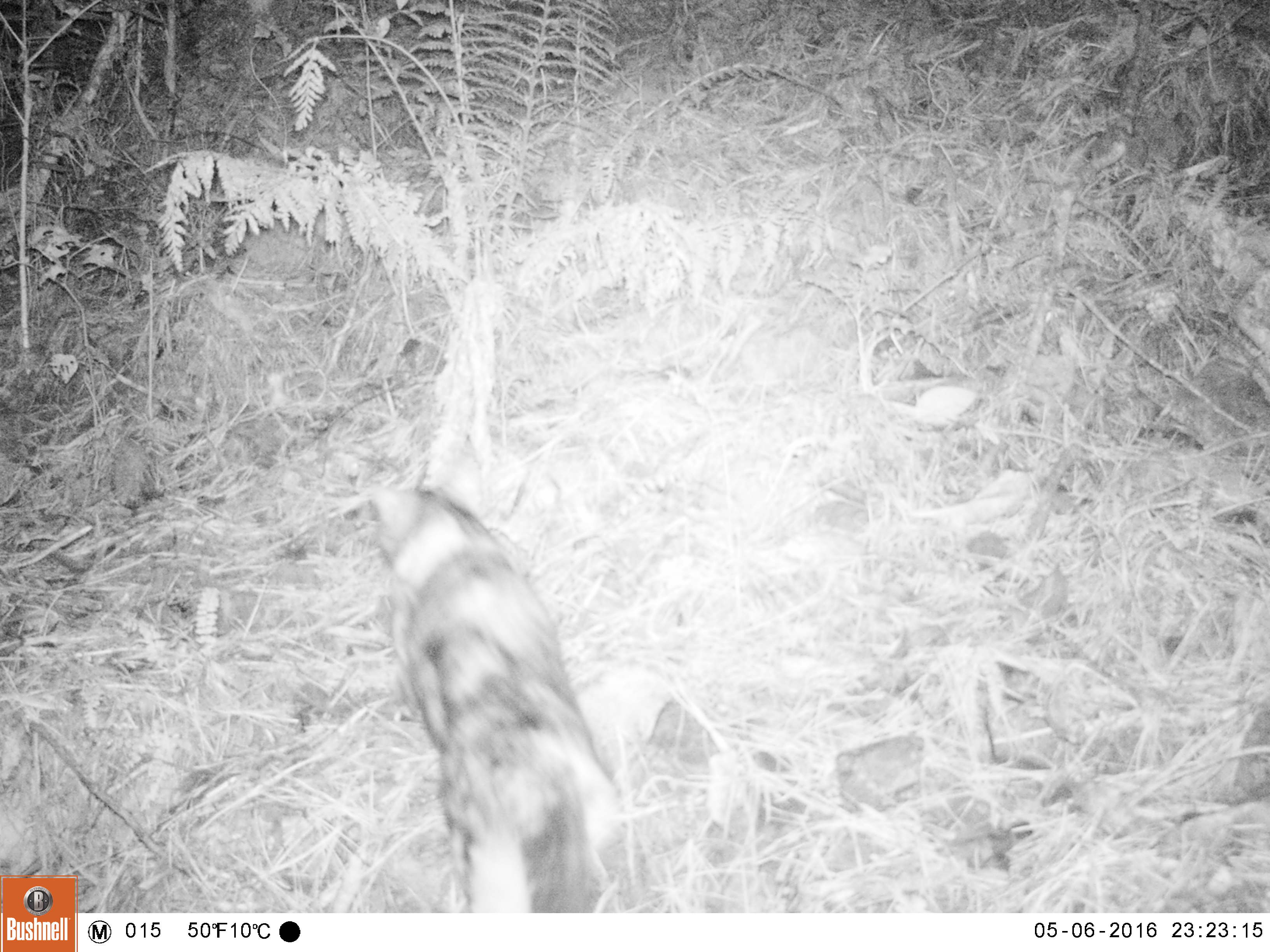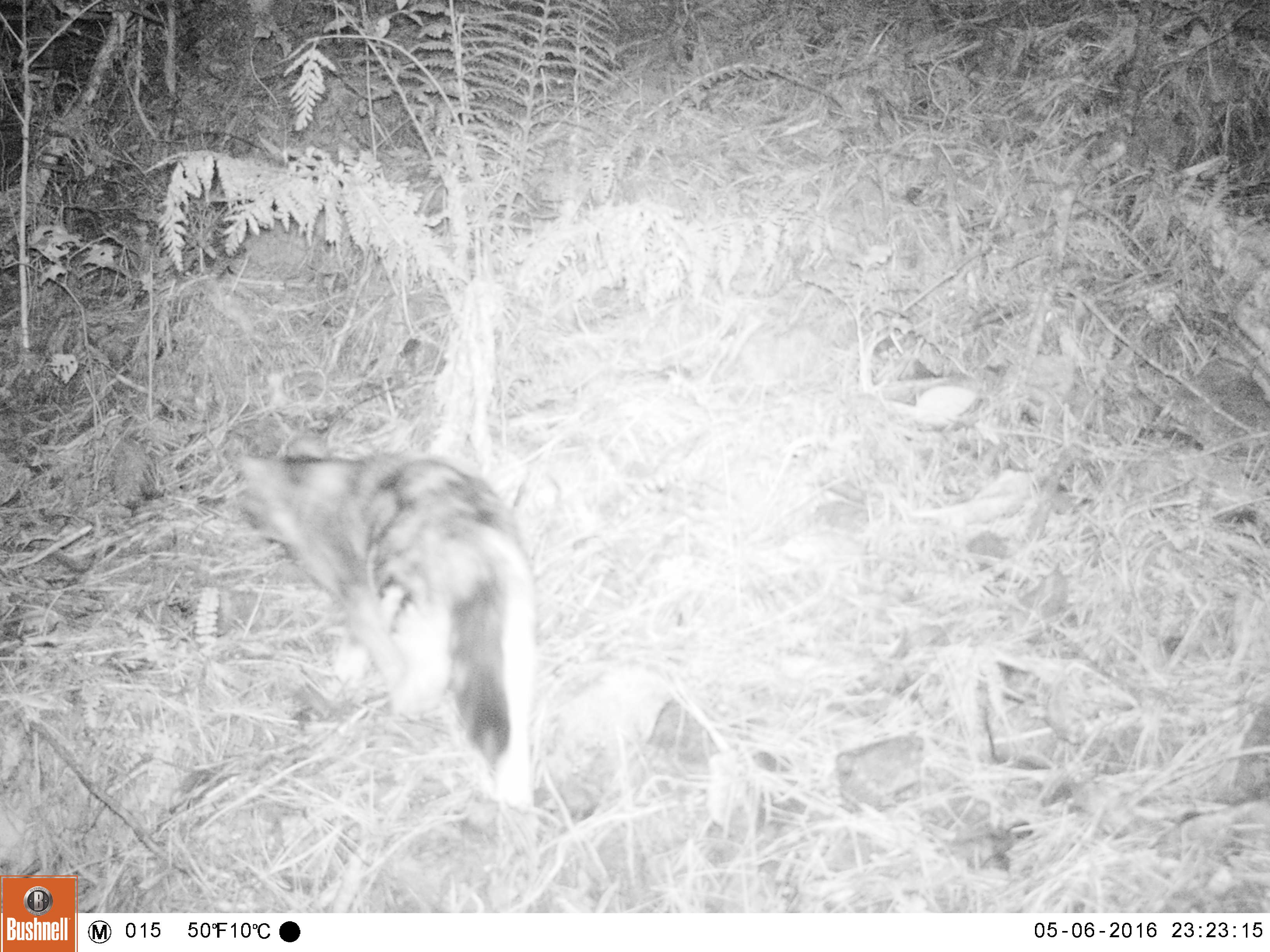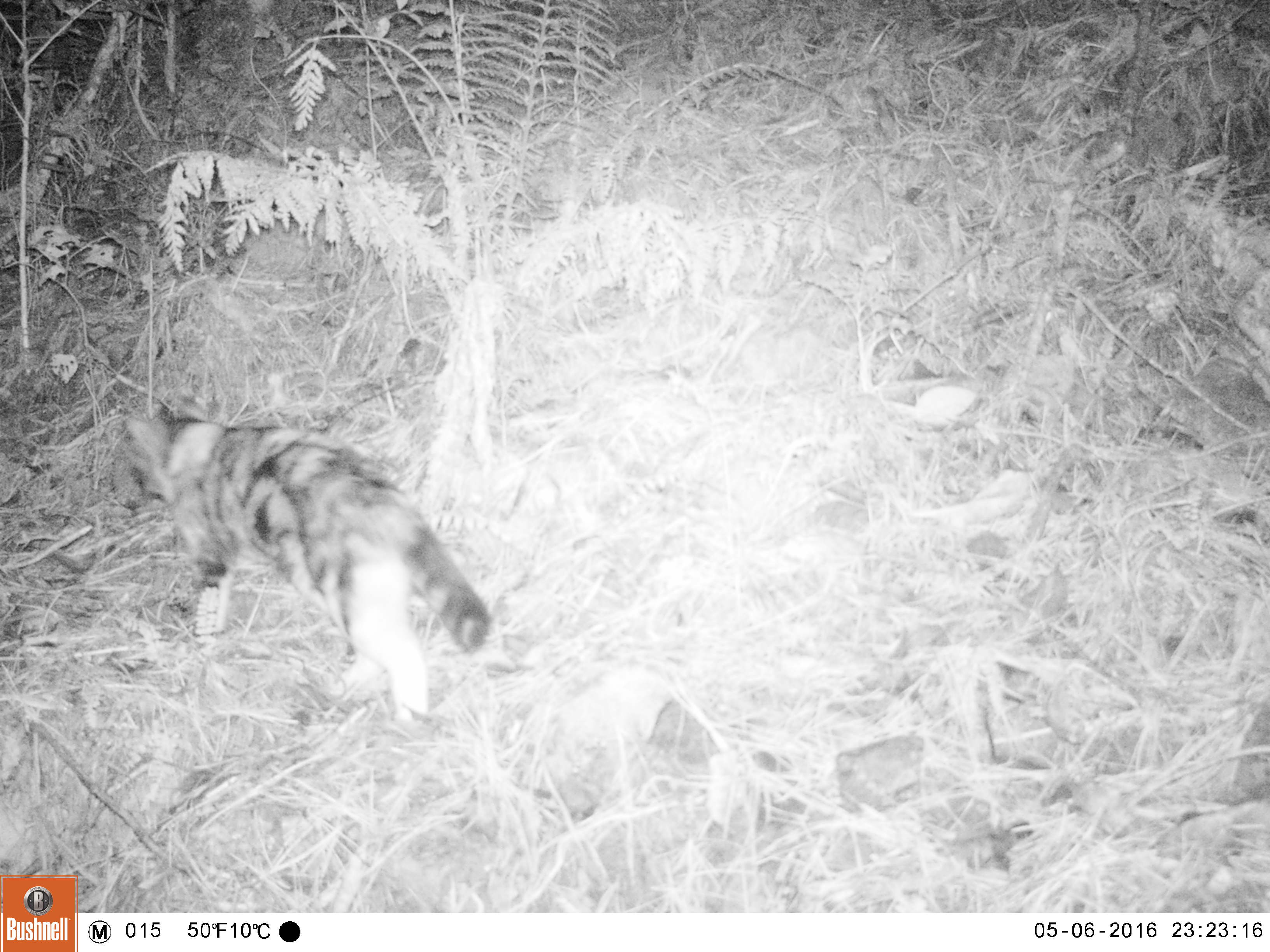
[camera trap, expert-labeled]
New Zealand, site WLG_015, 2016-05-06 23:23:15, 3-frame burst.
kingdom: Animalia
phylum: Chordata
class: Mammalia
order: Carnivora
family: Felidae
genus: Felis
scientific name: Felis catus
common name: domestic cat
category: cat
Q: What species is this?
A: Cat (domestic cat) (Felis catus).